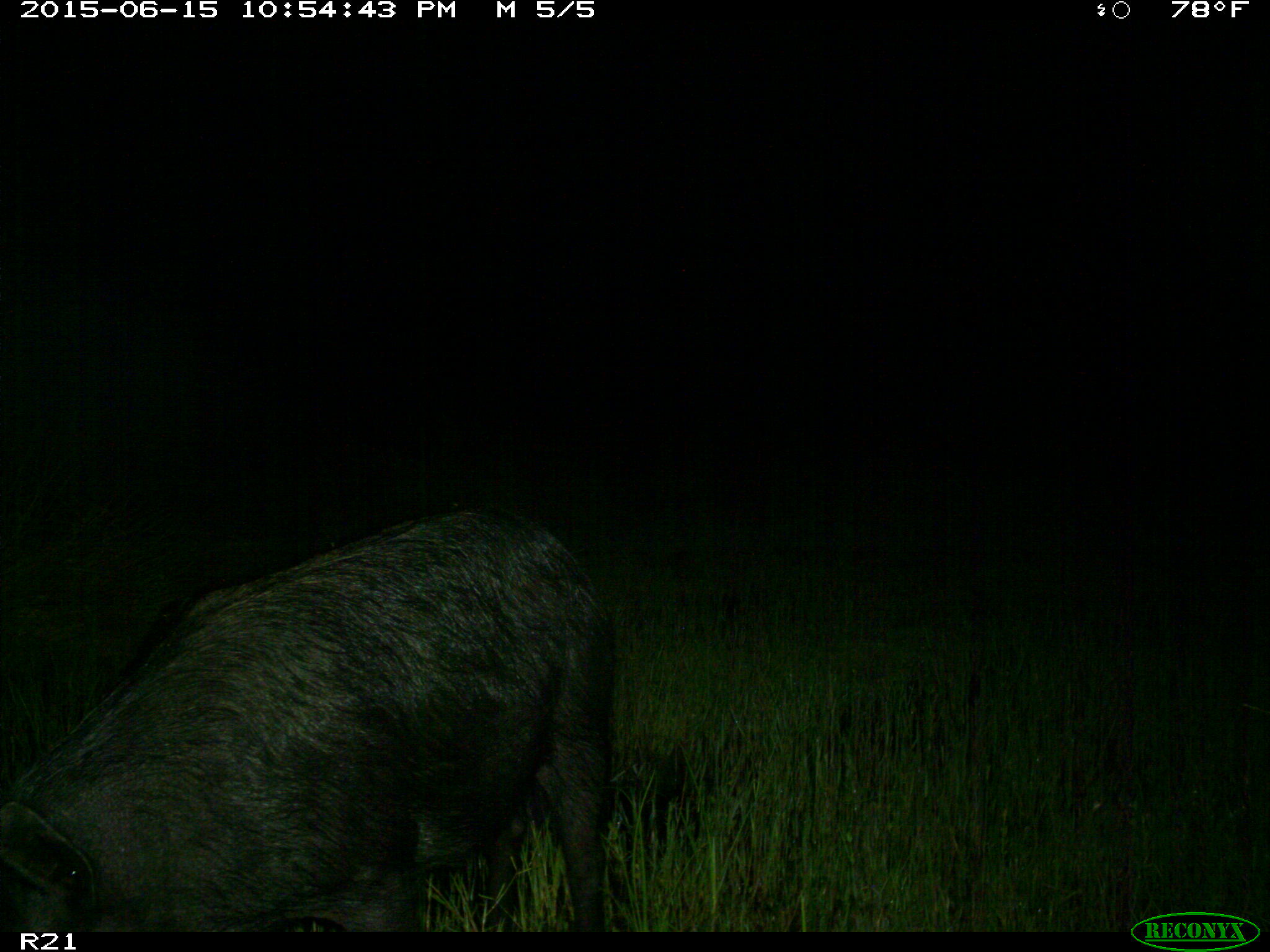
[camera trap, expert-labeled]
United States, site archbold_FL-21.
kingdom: Animalia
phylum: Chordata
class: Mammalia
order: Artiodactyla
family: Suidae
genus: Sus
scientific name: Sus scrofa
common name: wild boar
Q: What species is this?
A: Sus scrofa (wild boar).